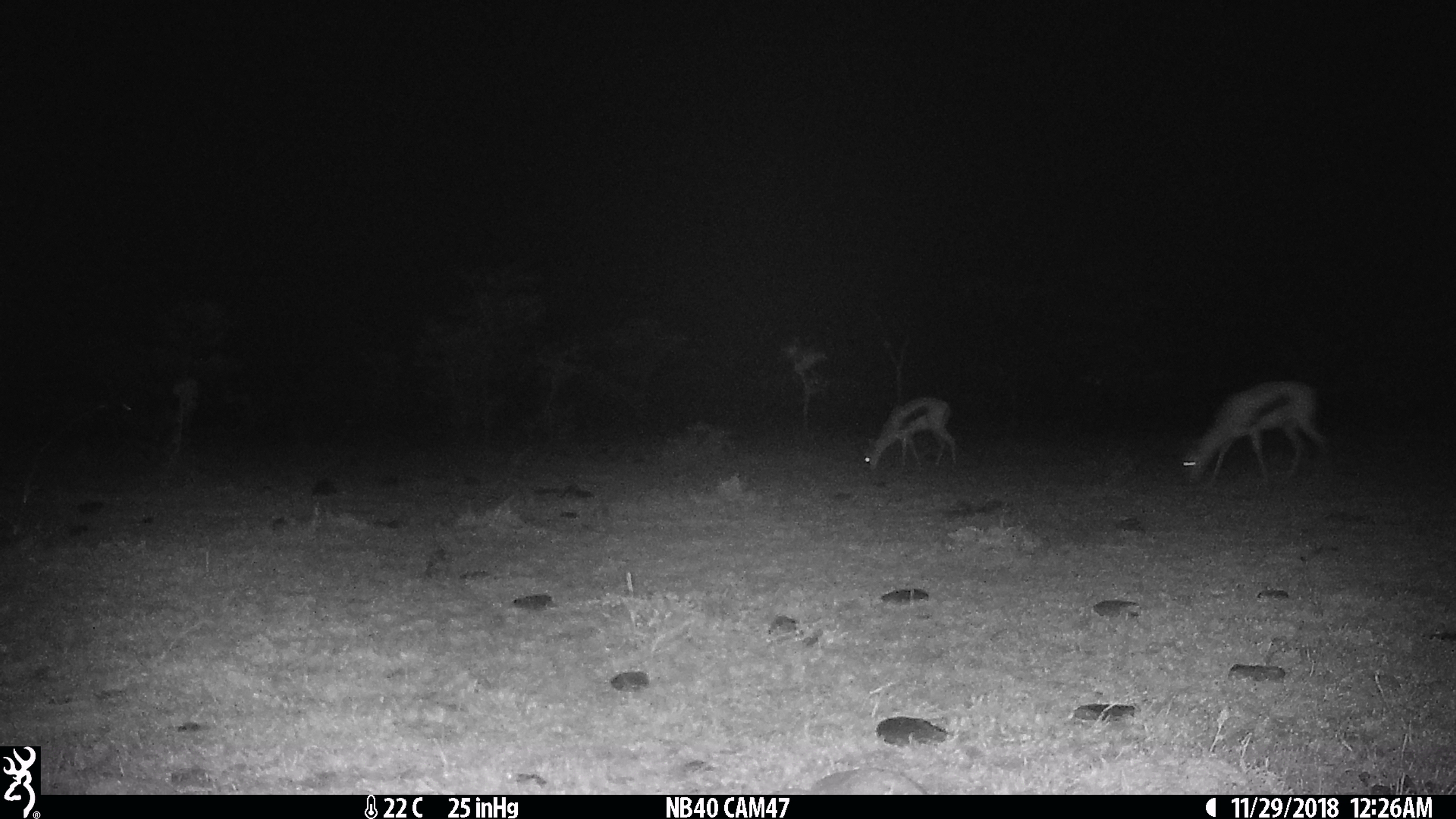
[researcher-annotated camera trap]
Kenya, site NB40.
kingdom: Animalia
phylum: Chordata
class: Mammalia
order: Artiodactyla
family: Bovidae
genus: Eudorcas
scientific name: Eudorcas thomsonii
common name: thomon's gazelle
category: gazelle thomsons